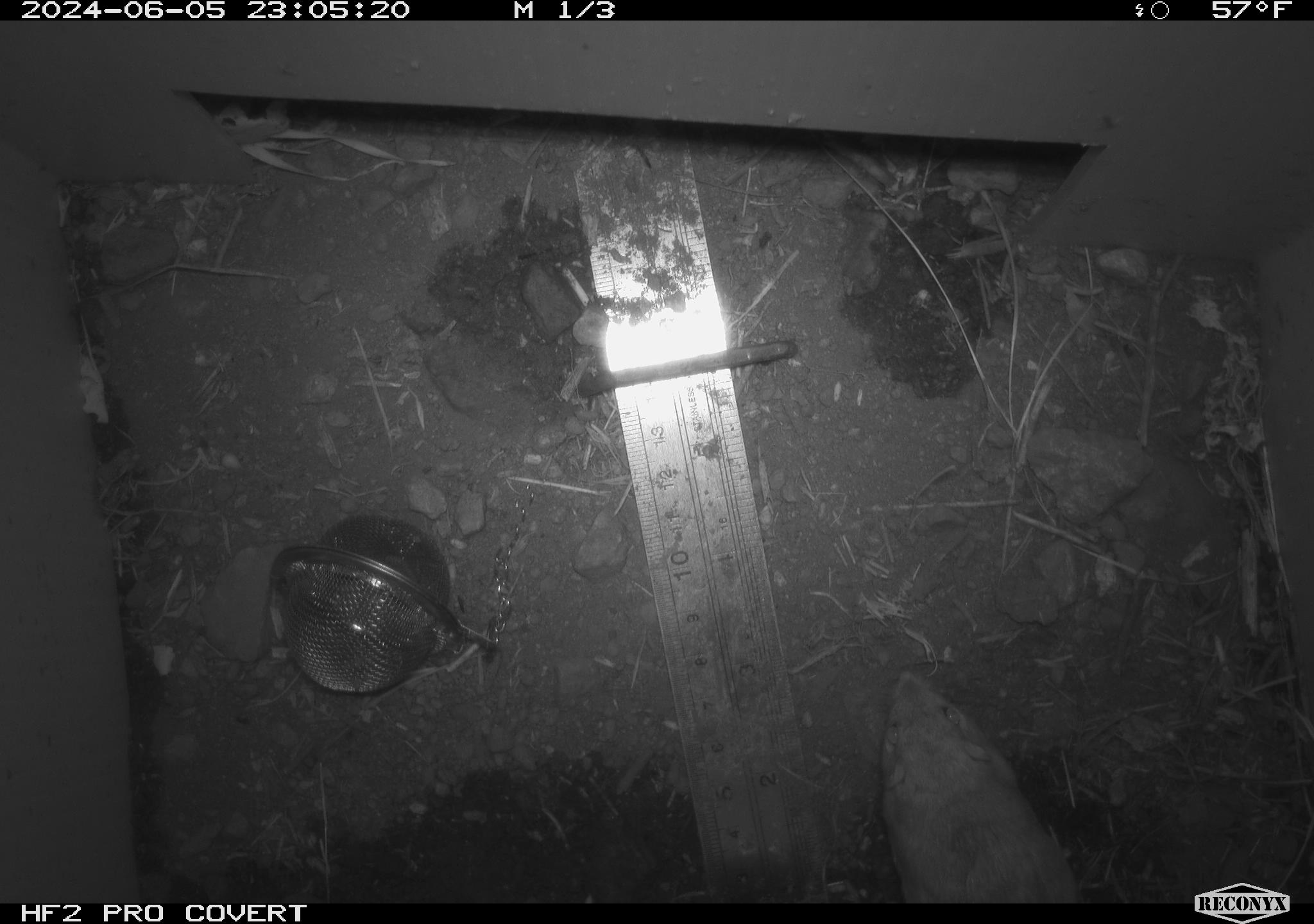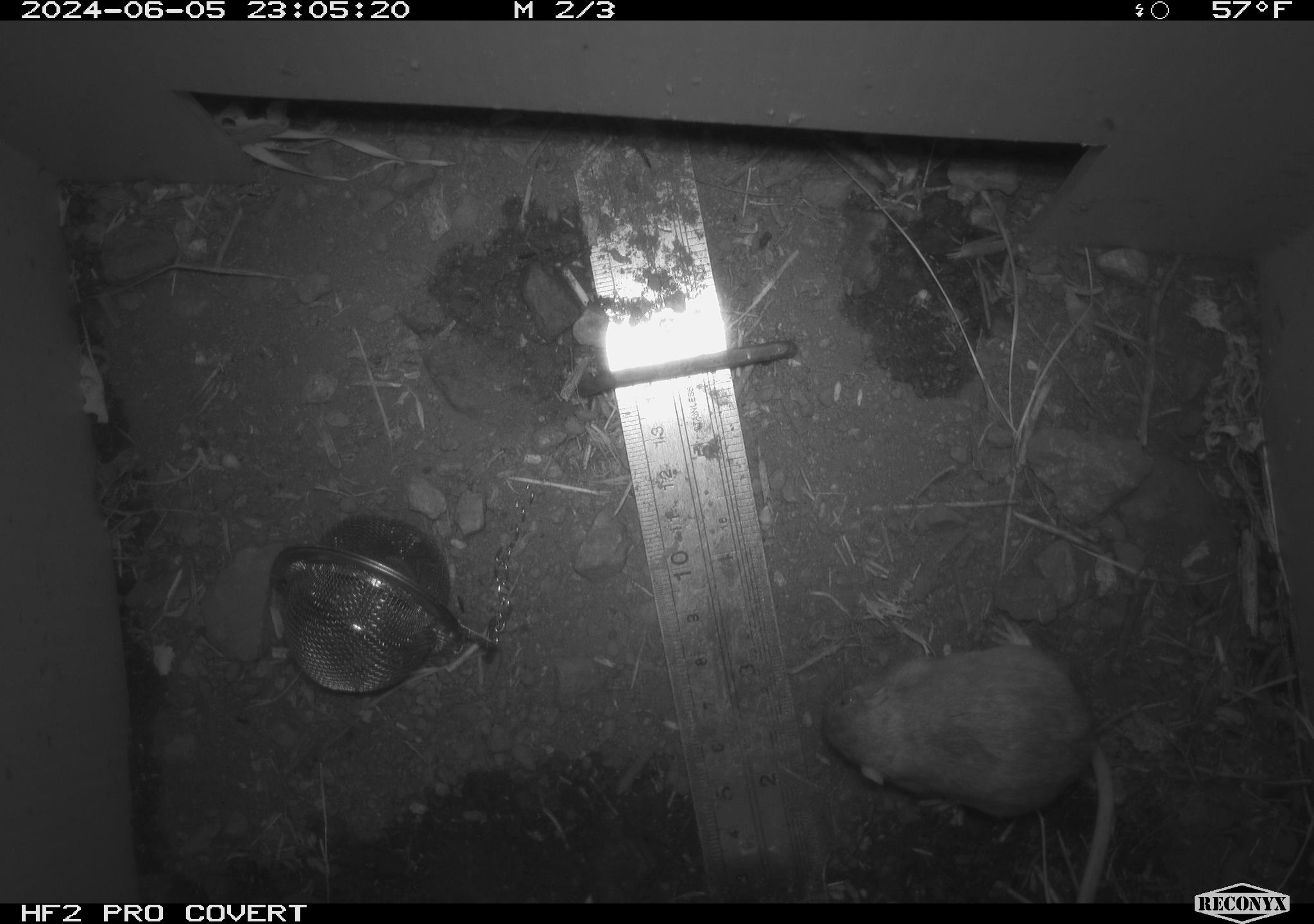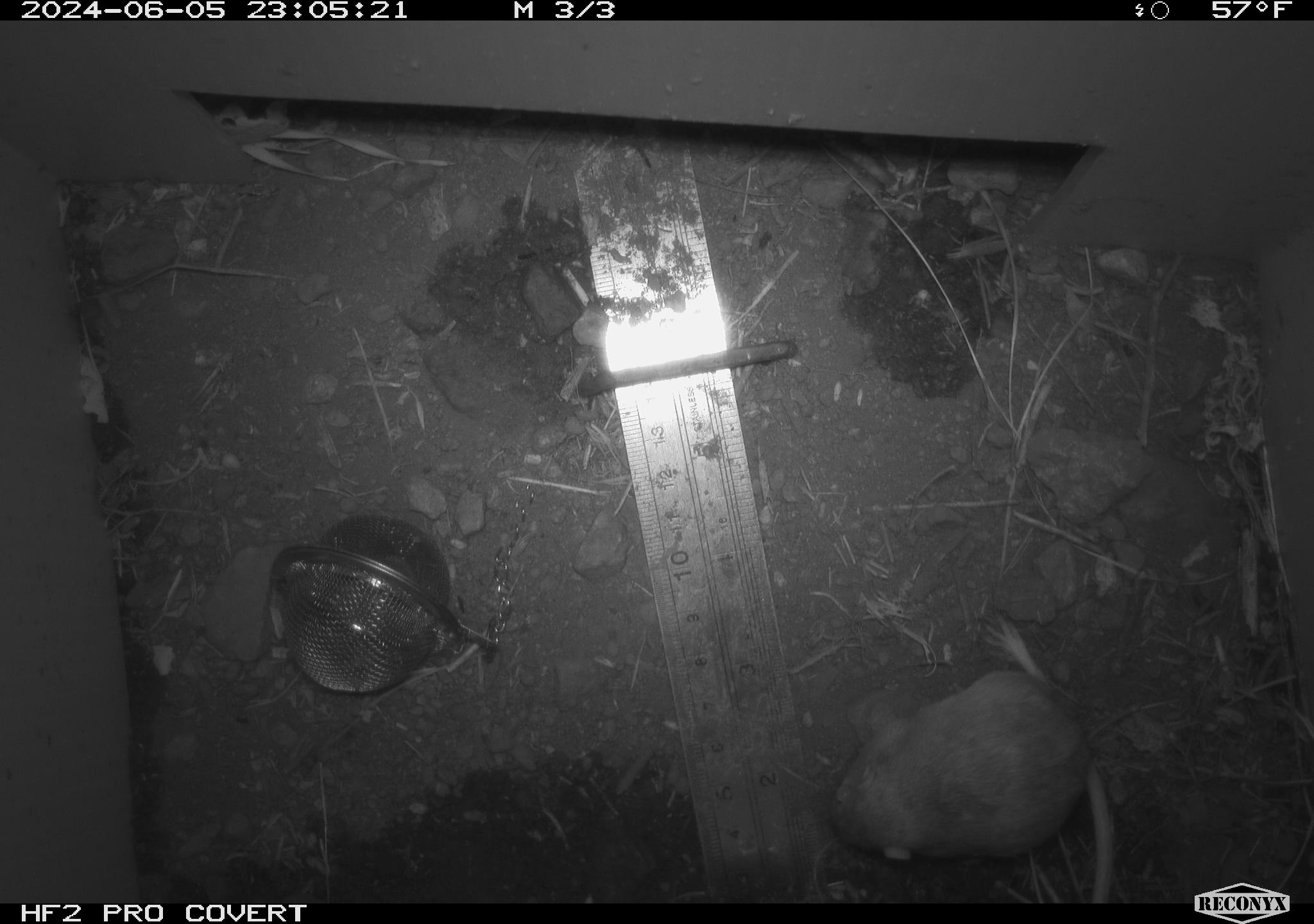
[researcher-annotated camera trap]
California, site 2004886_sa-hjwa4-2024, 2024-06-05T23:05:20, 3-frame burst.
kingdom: Animalia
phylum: Chordata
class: Mammalia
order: Rodentia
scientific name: Rodentia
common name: rodent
Rodent (Rodentia).